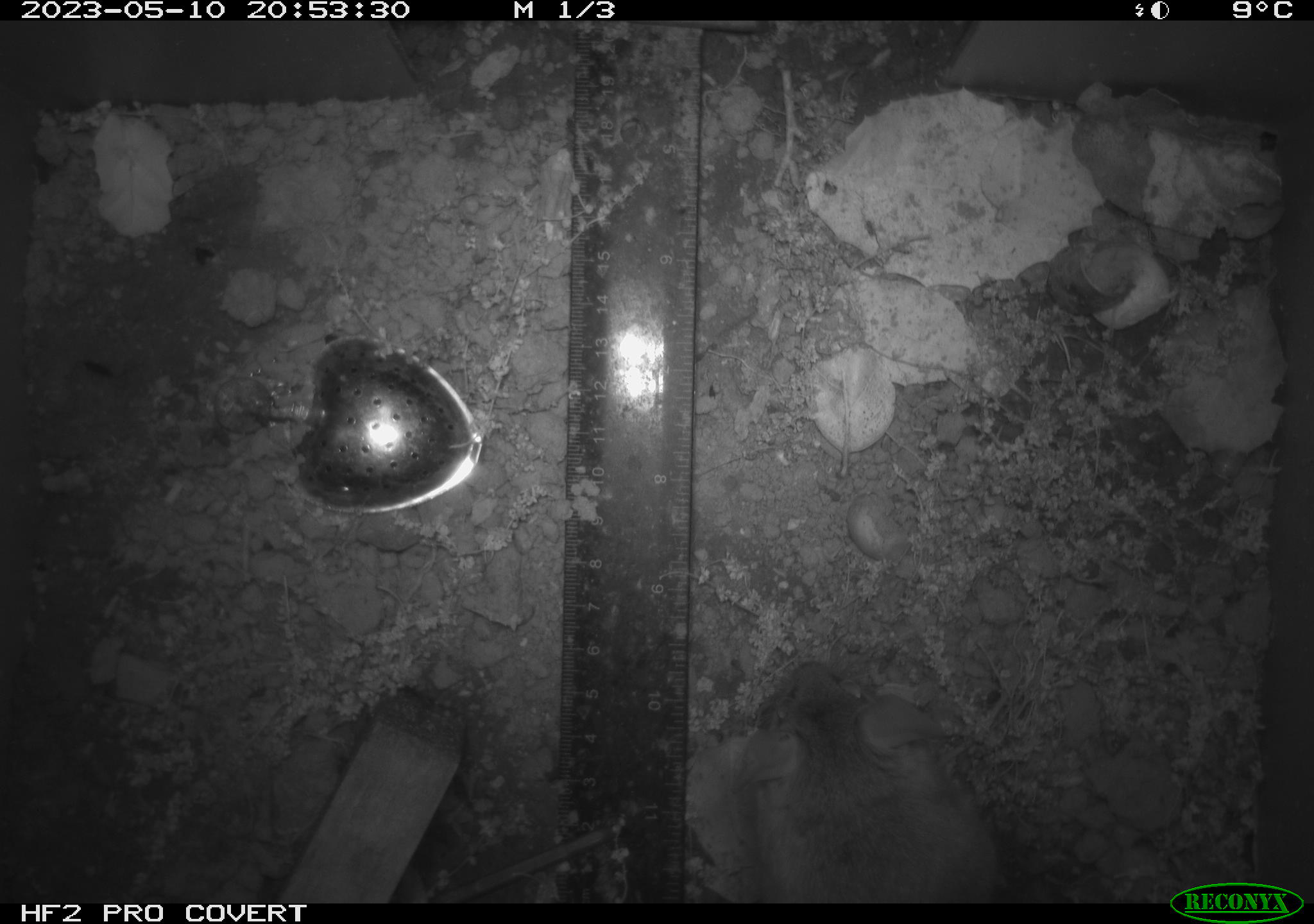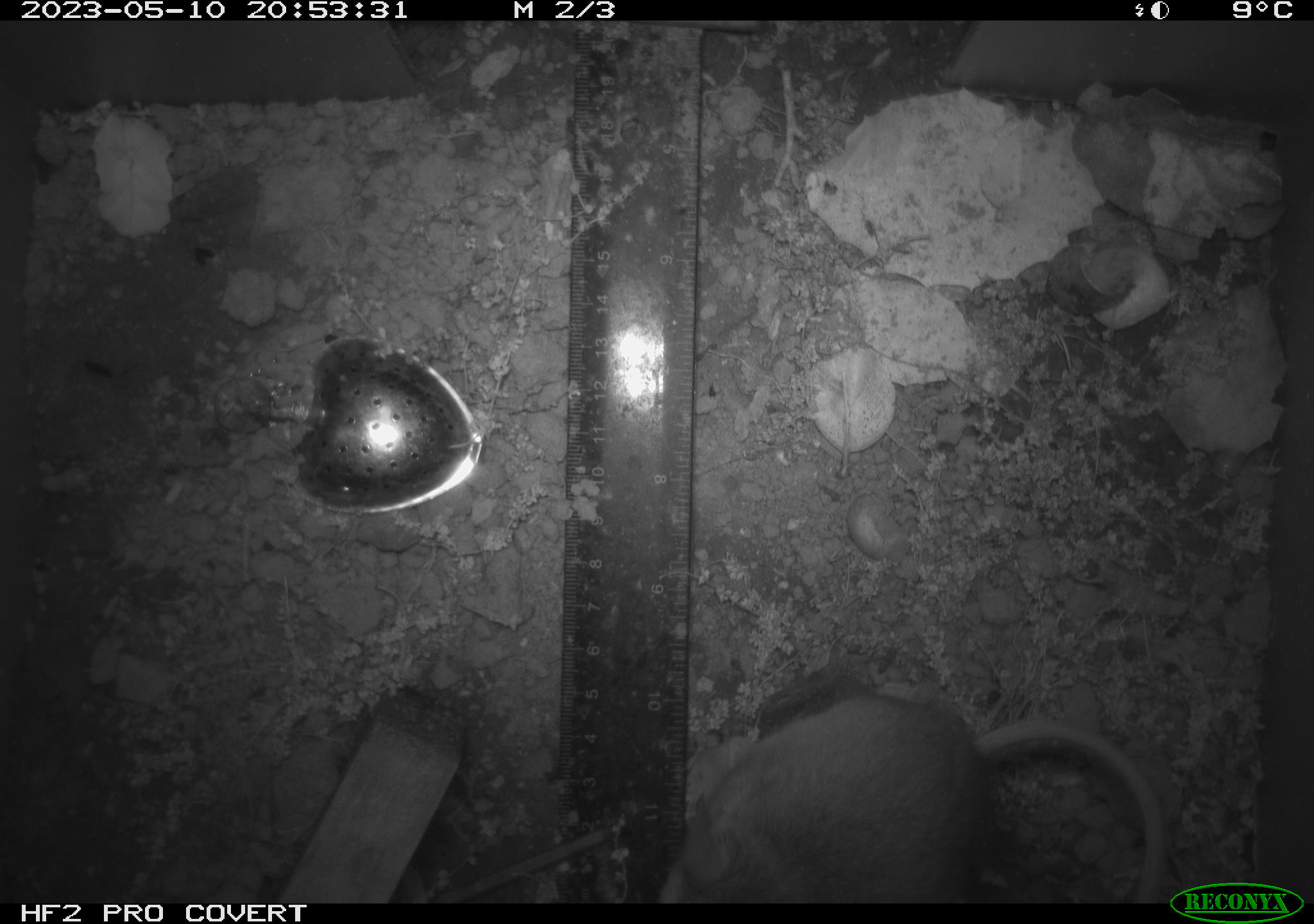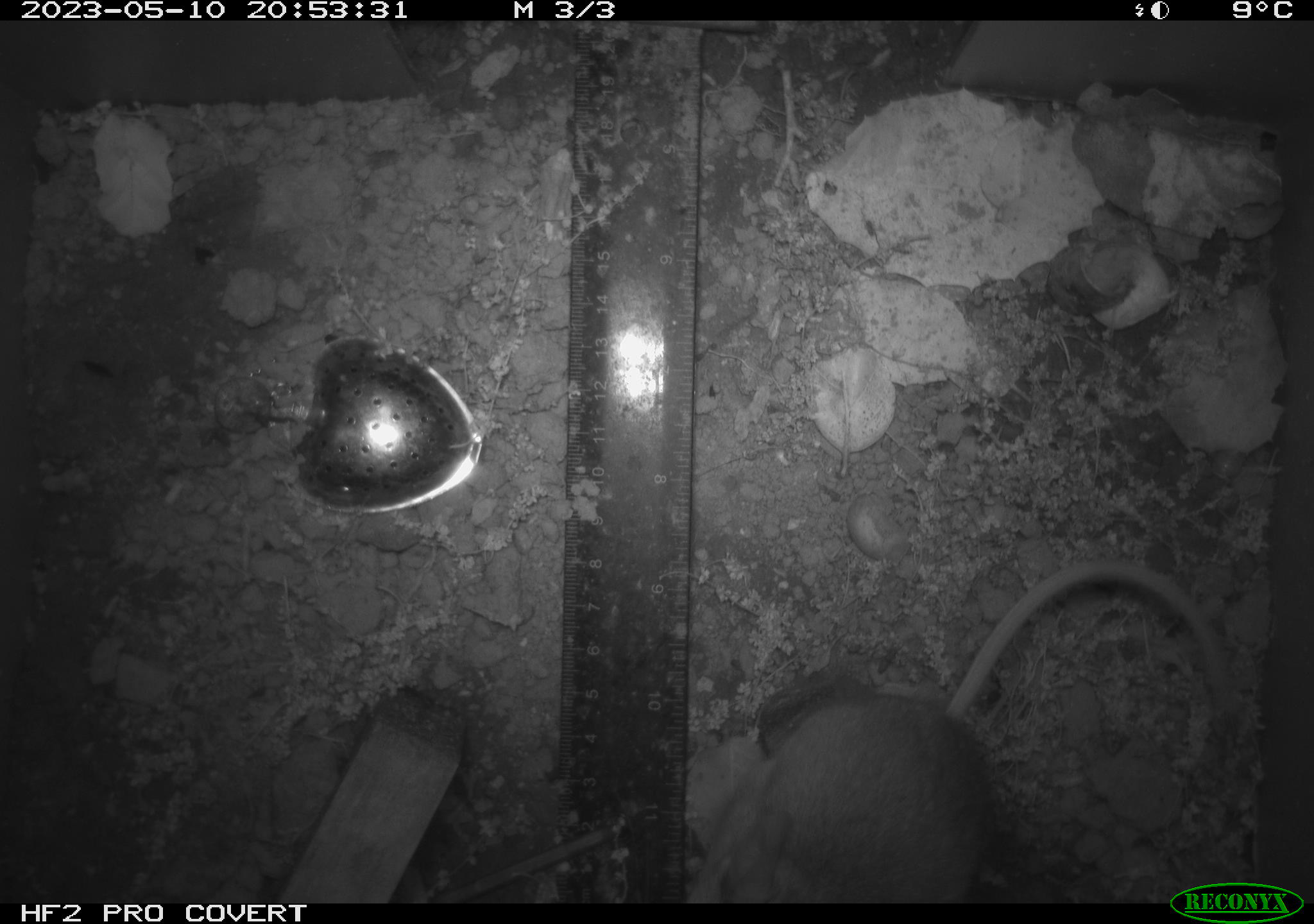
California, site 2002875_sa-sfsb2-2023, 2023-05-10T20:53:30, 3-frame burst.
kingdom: Animalia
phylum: Chordata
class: Mammalia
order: Rodentia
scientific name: Rodentia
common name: mouse species